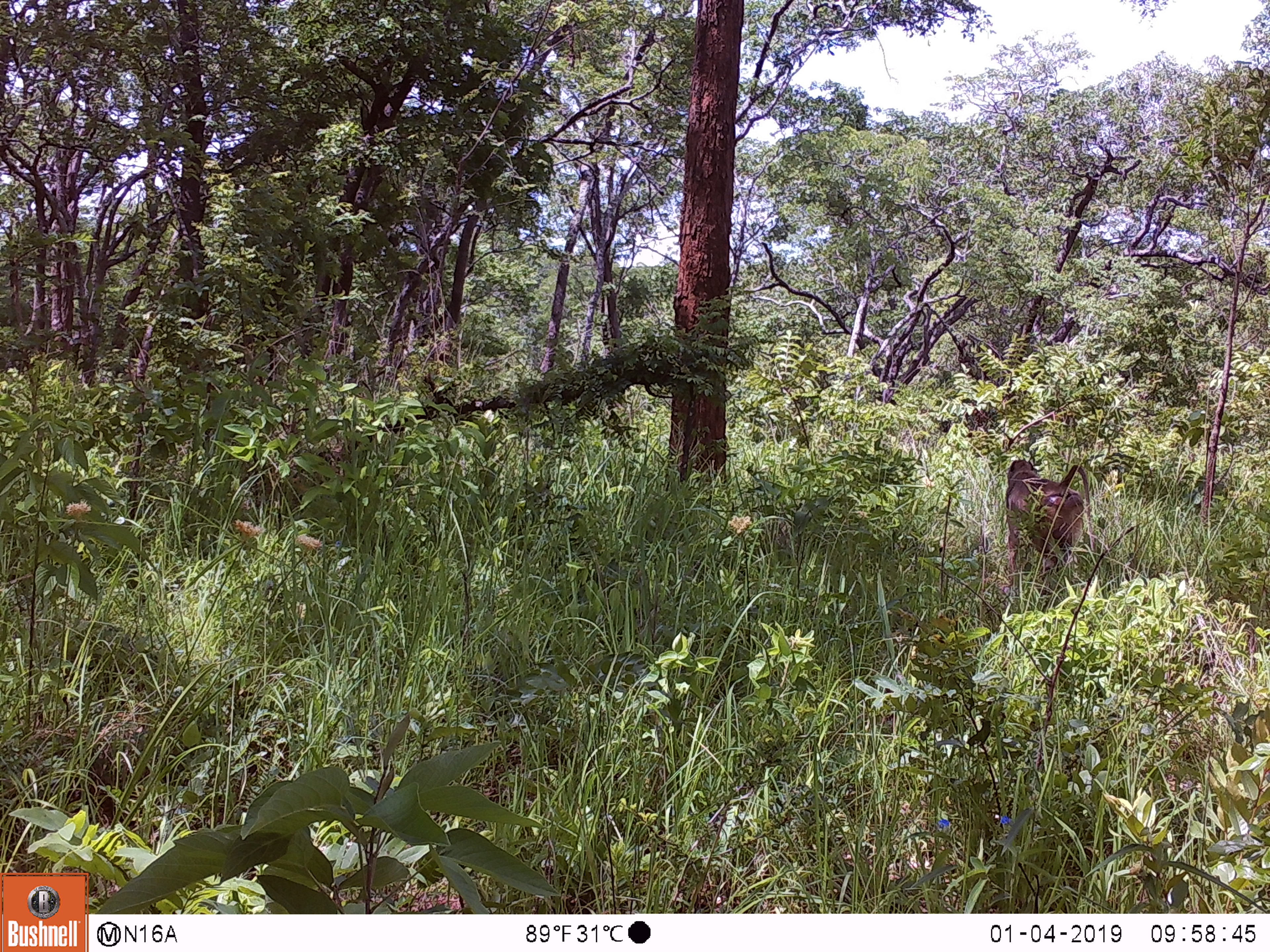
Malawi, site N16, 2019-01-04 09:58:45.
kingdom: Animalia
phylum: Chordata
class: Mammalia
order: Primates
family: Cercopithecidae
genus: Papio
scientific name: Papio cynocephalus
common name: yellow baboon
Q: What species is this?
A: Yellow baboon (Papio cynocephalus).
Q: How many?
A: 1.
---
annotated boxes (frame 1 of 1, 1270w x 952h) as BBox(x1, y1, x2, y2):
yellow baboon: BBox(994, 452, 1096, 591)